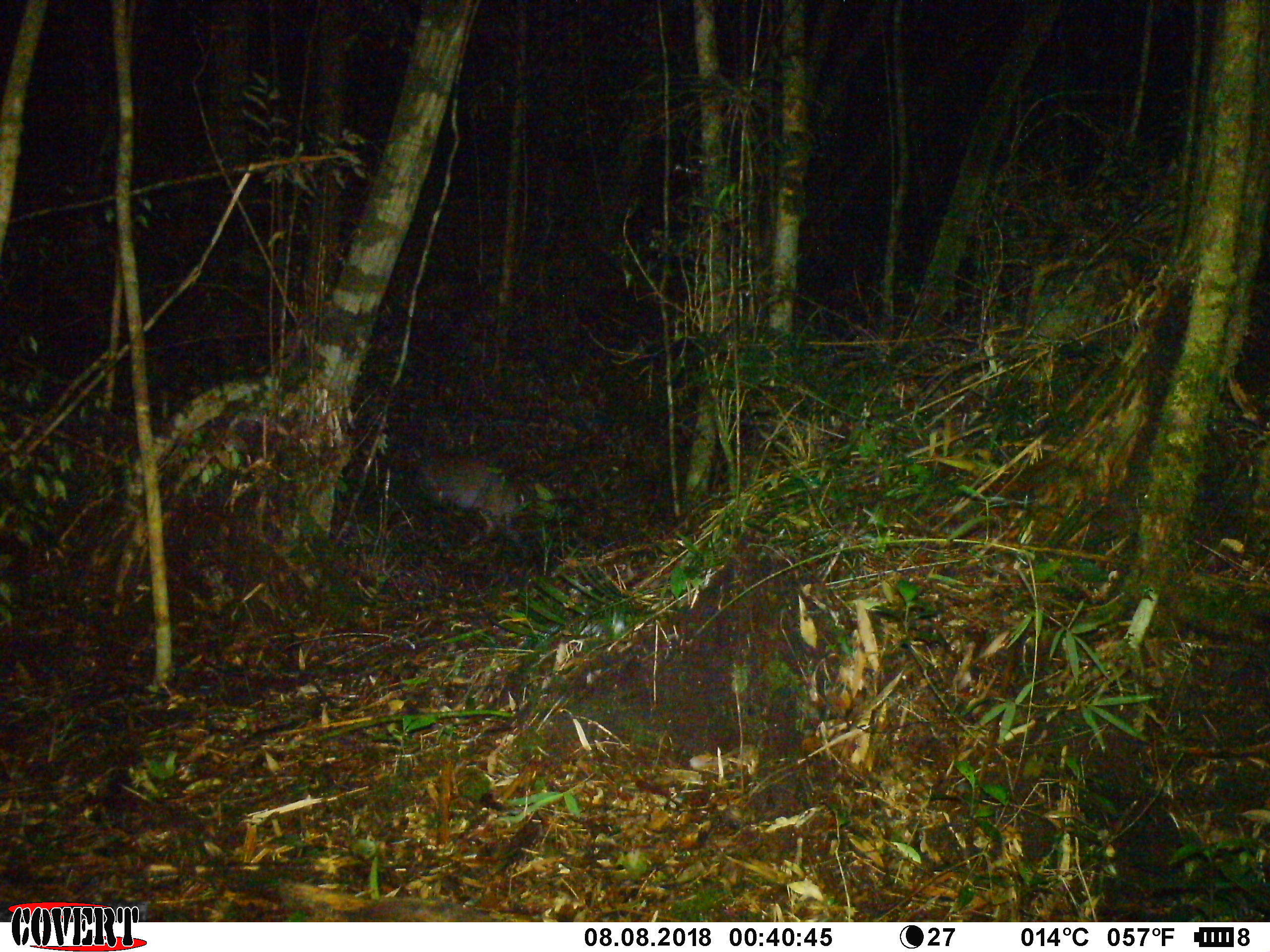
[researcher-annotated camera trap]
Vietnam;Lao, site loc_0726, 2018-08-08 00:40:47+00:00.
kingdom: Animalia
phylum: Chordata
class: Mammalia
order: Artiodactyla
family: Cervidae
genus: Muntiacus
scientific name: Muntiacus rooseveltorum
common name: roosevelt's muntjac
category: roosevelts muntjac group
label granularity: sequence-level